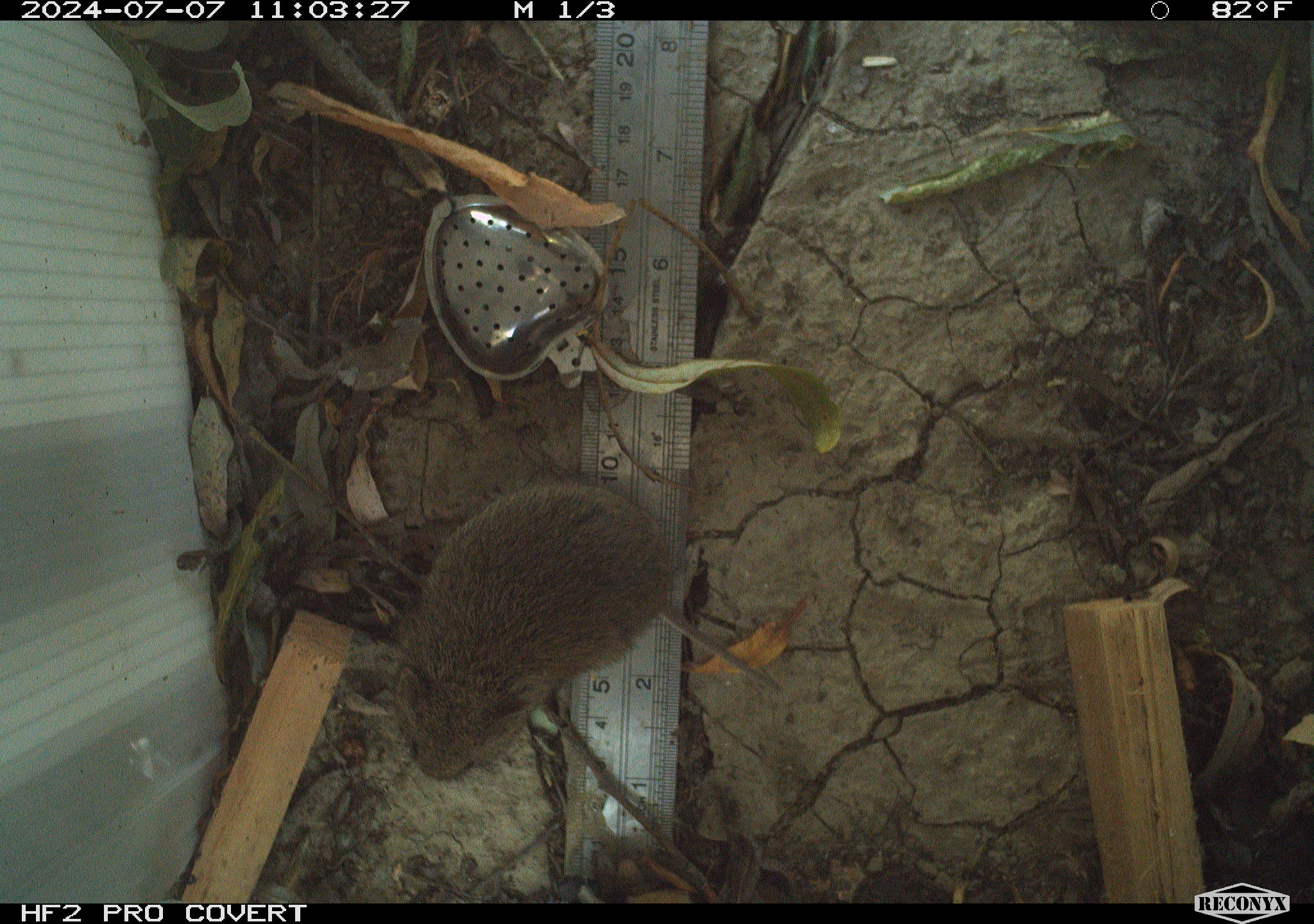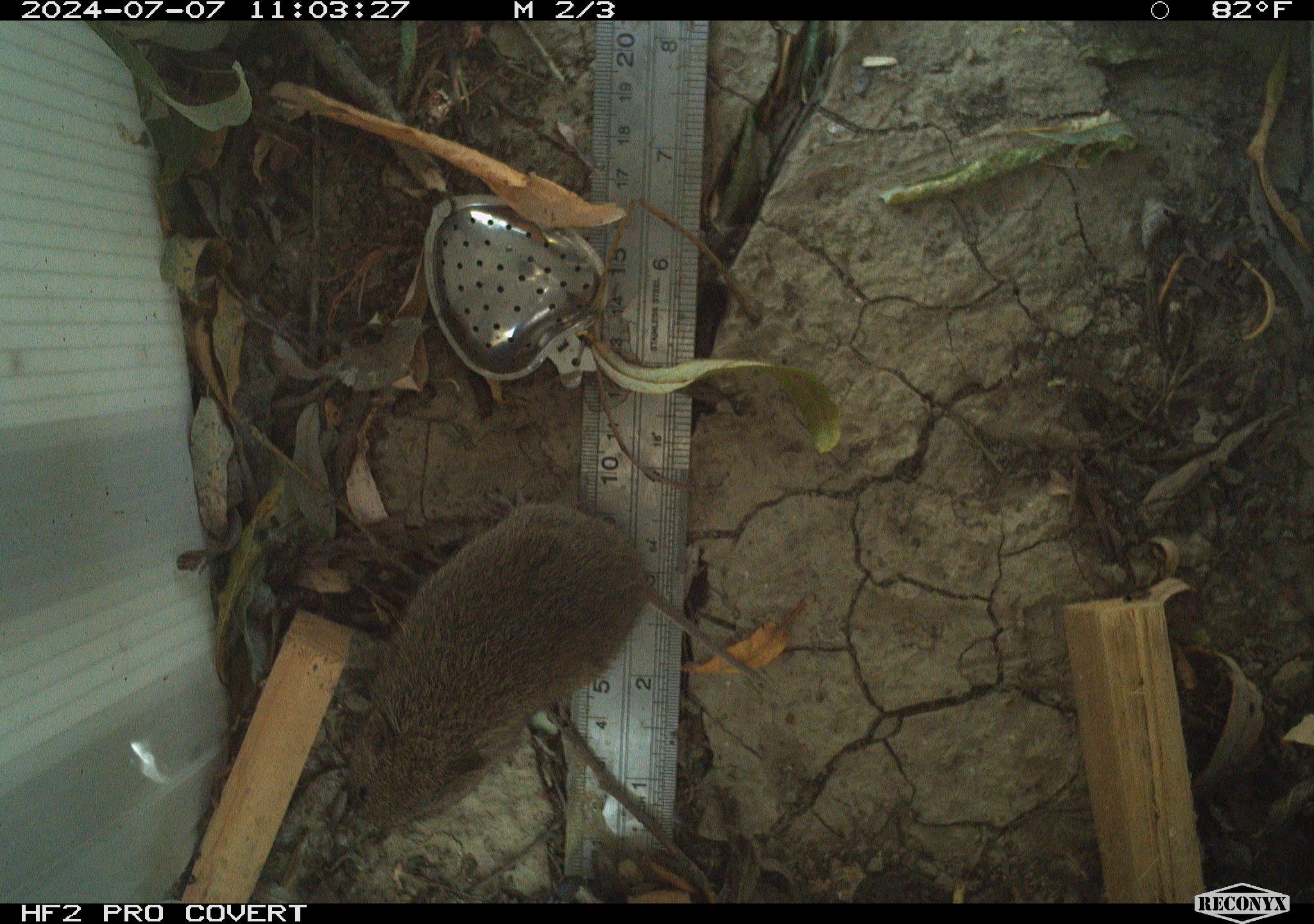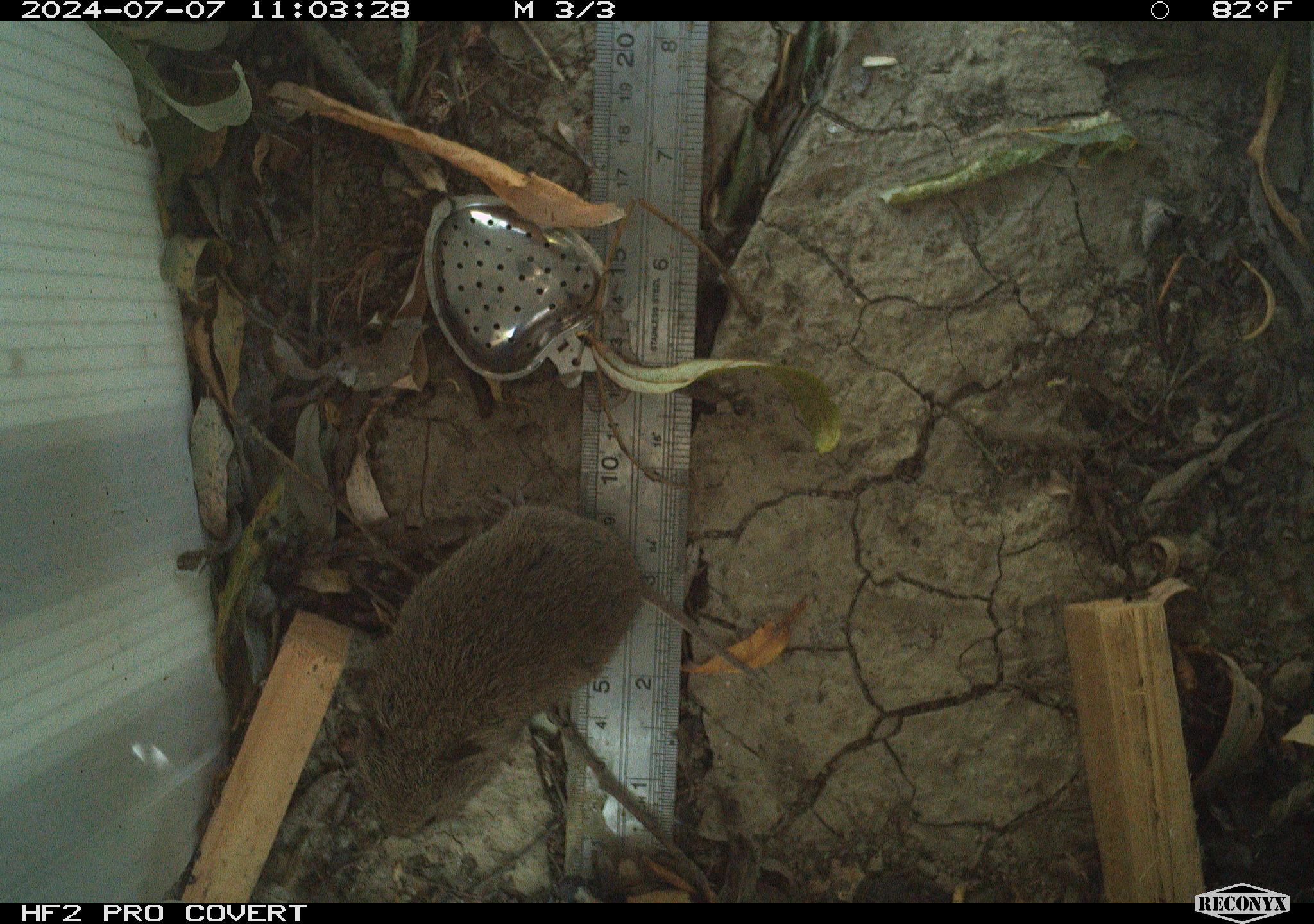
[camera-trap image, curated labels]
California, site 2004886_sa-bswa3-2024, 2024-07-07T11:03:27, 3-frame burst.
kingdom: Animalia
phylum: Chordata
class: Mammalia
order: Rodentia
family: Cricetidae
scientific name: Arvicolinae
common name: voles, lemmings, and muskrats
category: arvicolinae subfamily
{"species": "arvicolinae subfamily (voles, lemmings, and muskrats) (Arvicolinae)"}